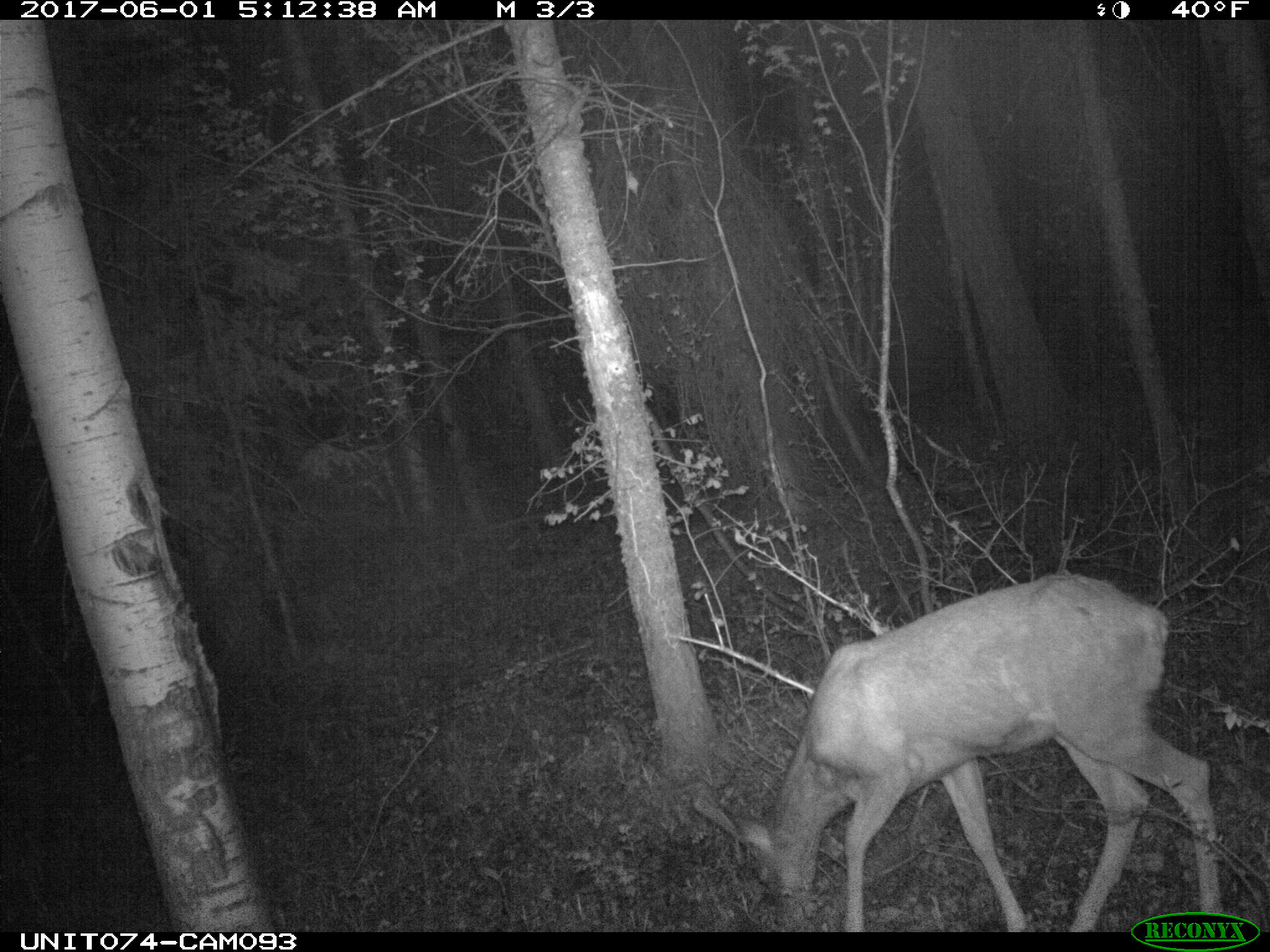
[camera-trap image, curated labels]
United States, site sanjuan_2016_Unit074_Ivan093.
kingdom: Animalia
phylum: Chordata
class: Mammalia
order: Artiodactyla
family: Cervidae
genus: Odocoileus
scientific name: Odocoileus hemionus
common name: mule deer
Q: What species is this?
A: Odocoileus hemionus (mule deer).